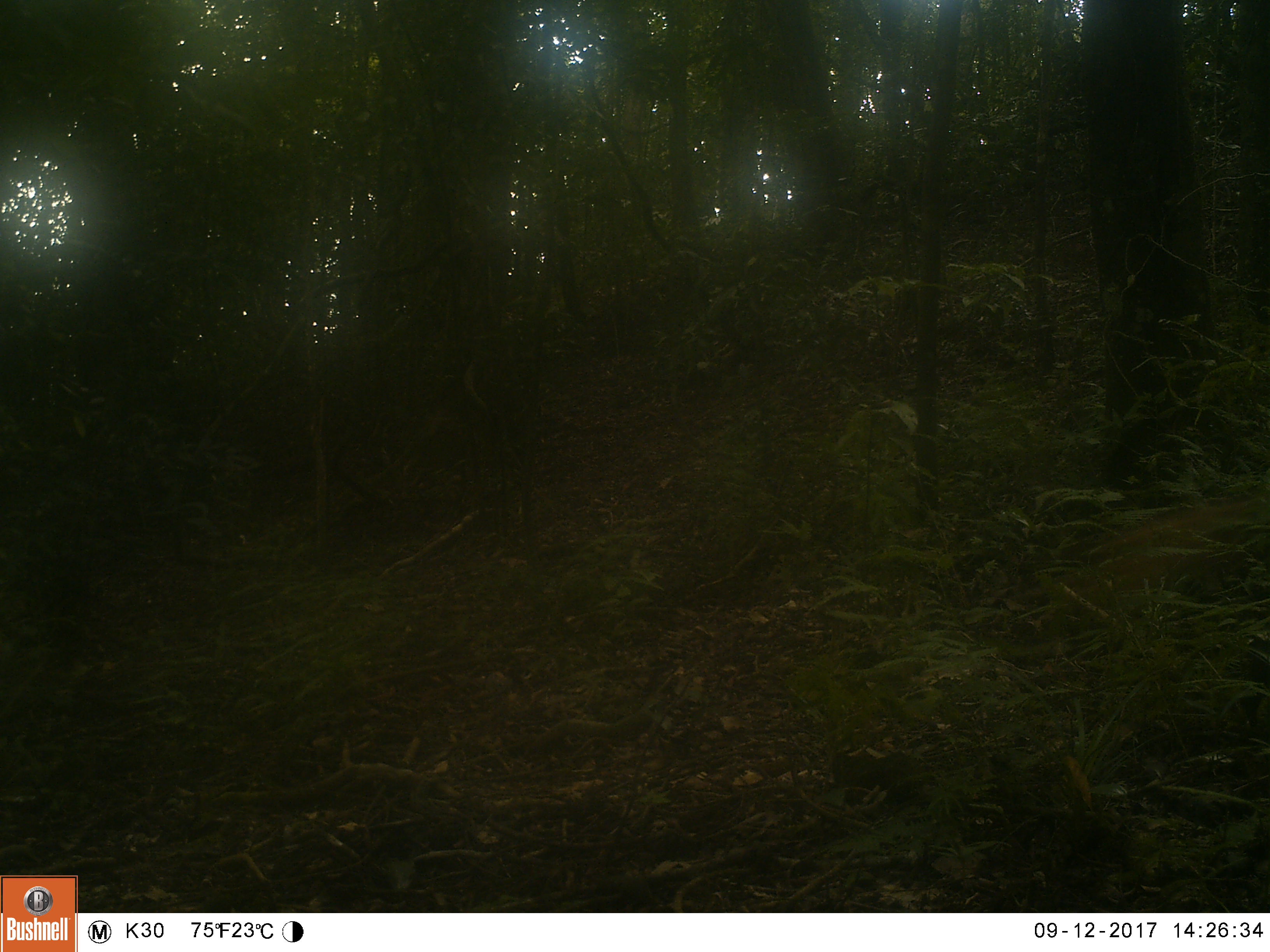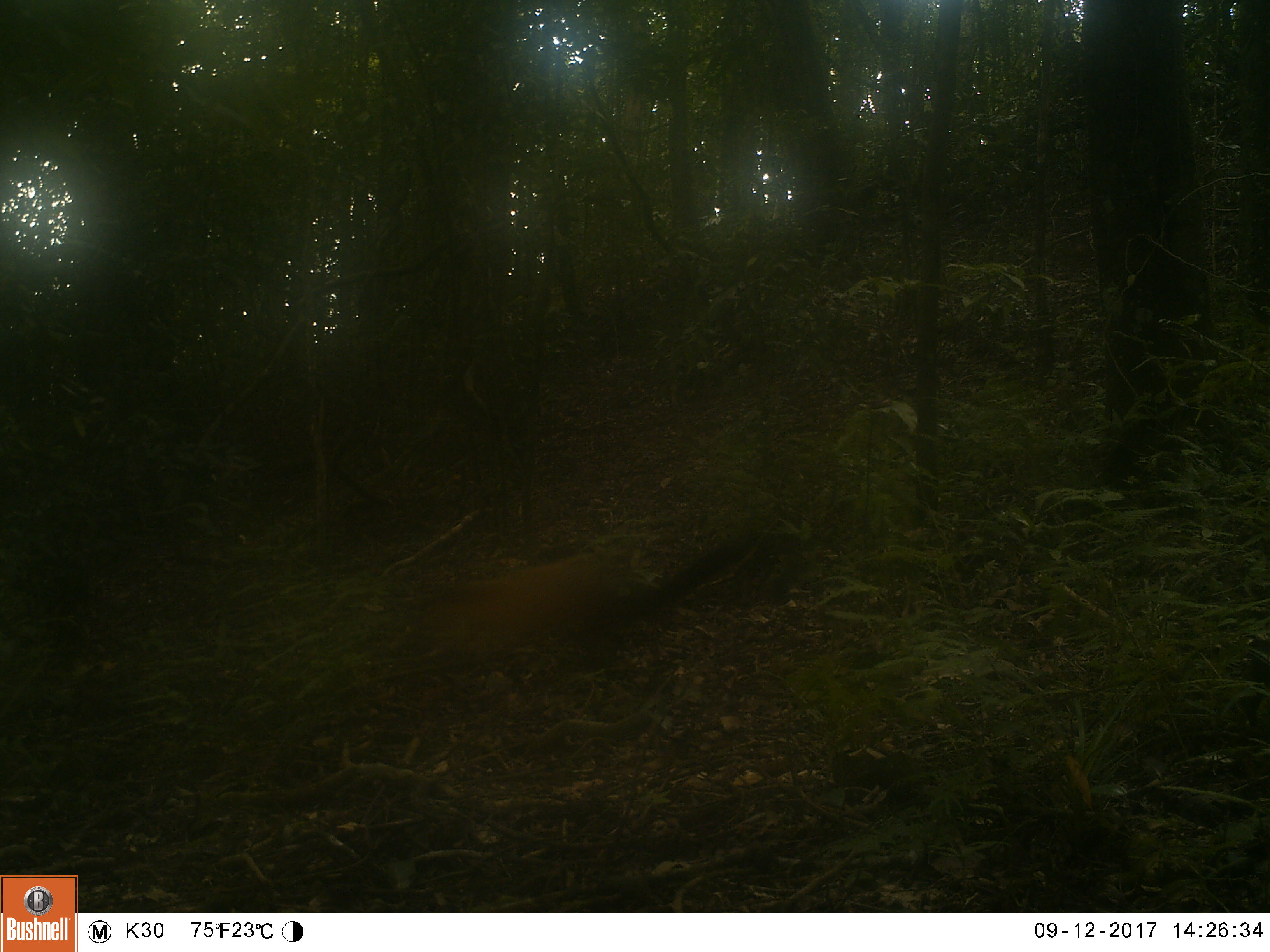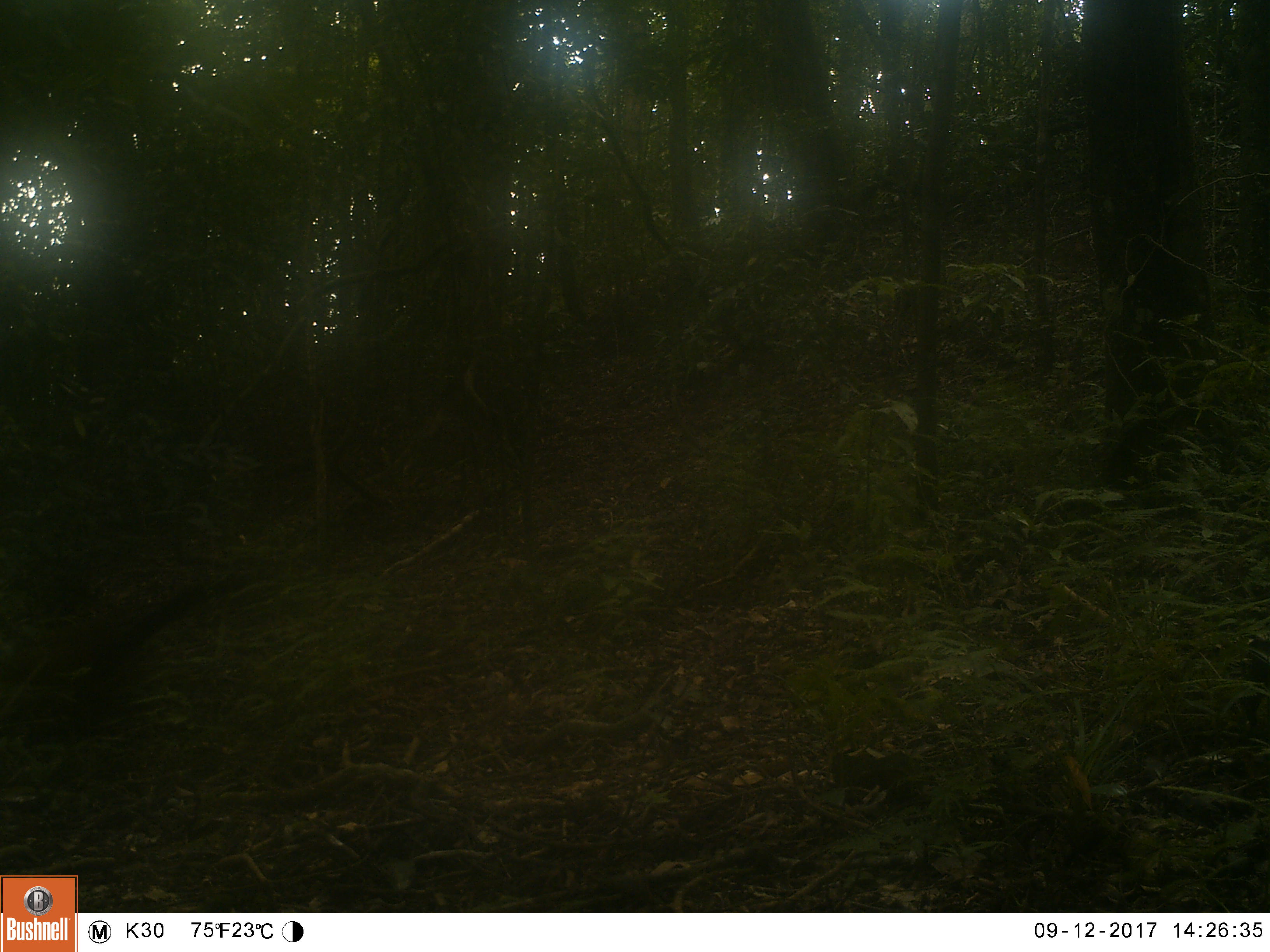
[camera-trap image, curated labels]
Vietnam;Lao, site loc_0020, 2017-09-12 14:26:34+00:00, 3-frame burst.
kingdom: Animalia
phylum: Chordata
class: Mammalia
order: Carnivora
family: Mustelidae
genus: Martes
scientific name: Martes flavigula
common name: yellow-throated marten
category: yellow throated marten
Yellow throated marten (yellow-throated marten) (Martes flavigula). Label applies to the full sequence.